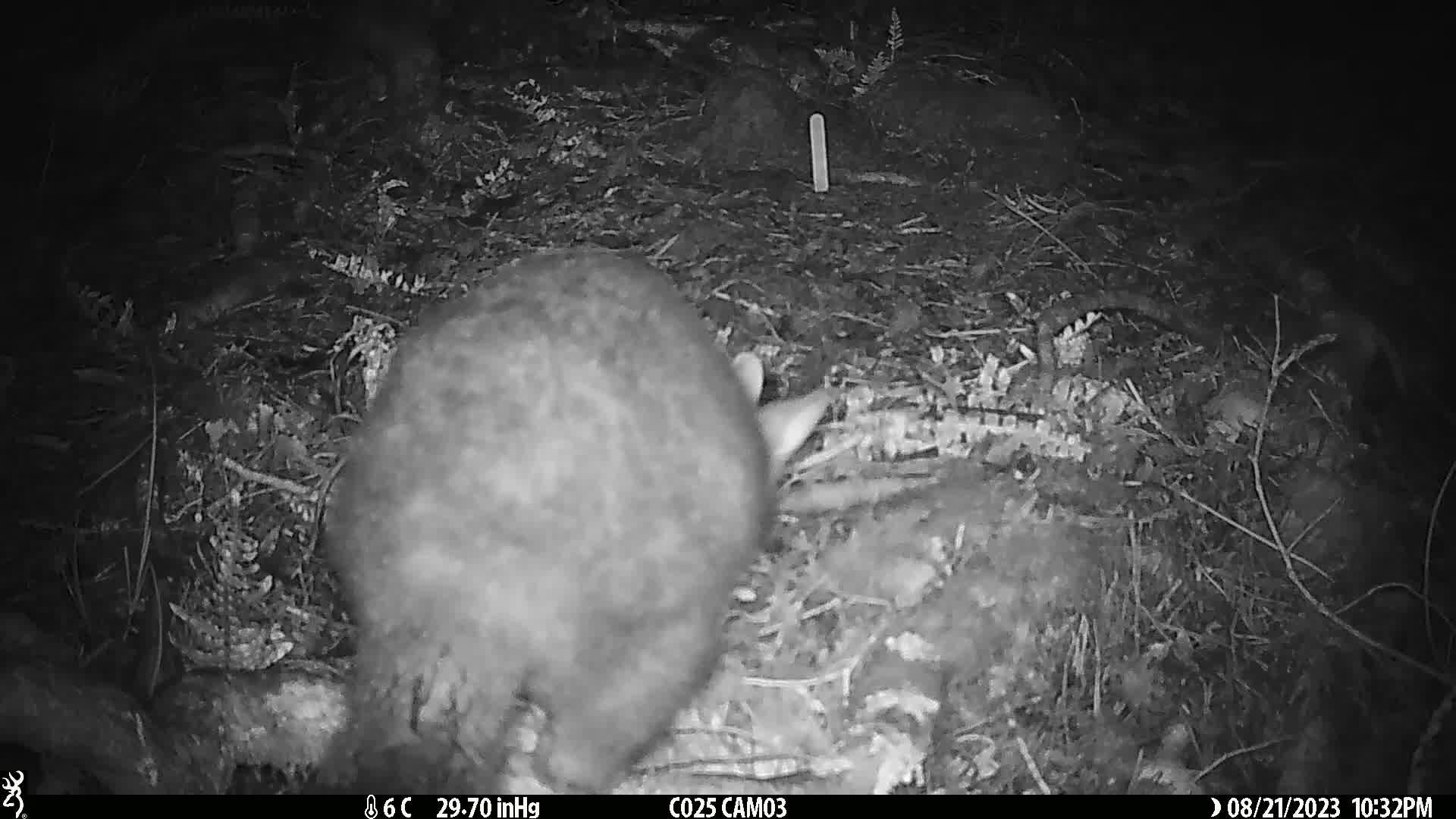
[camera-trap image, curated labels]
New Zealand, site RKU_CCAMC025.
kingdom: Animalia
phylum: Chordata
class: Mammalia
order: Diprotodontia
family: Phalangeridae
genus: Trichosurus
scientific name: Trichosurus vulpecula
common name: common brushtail possum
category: possum